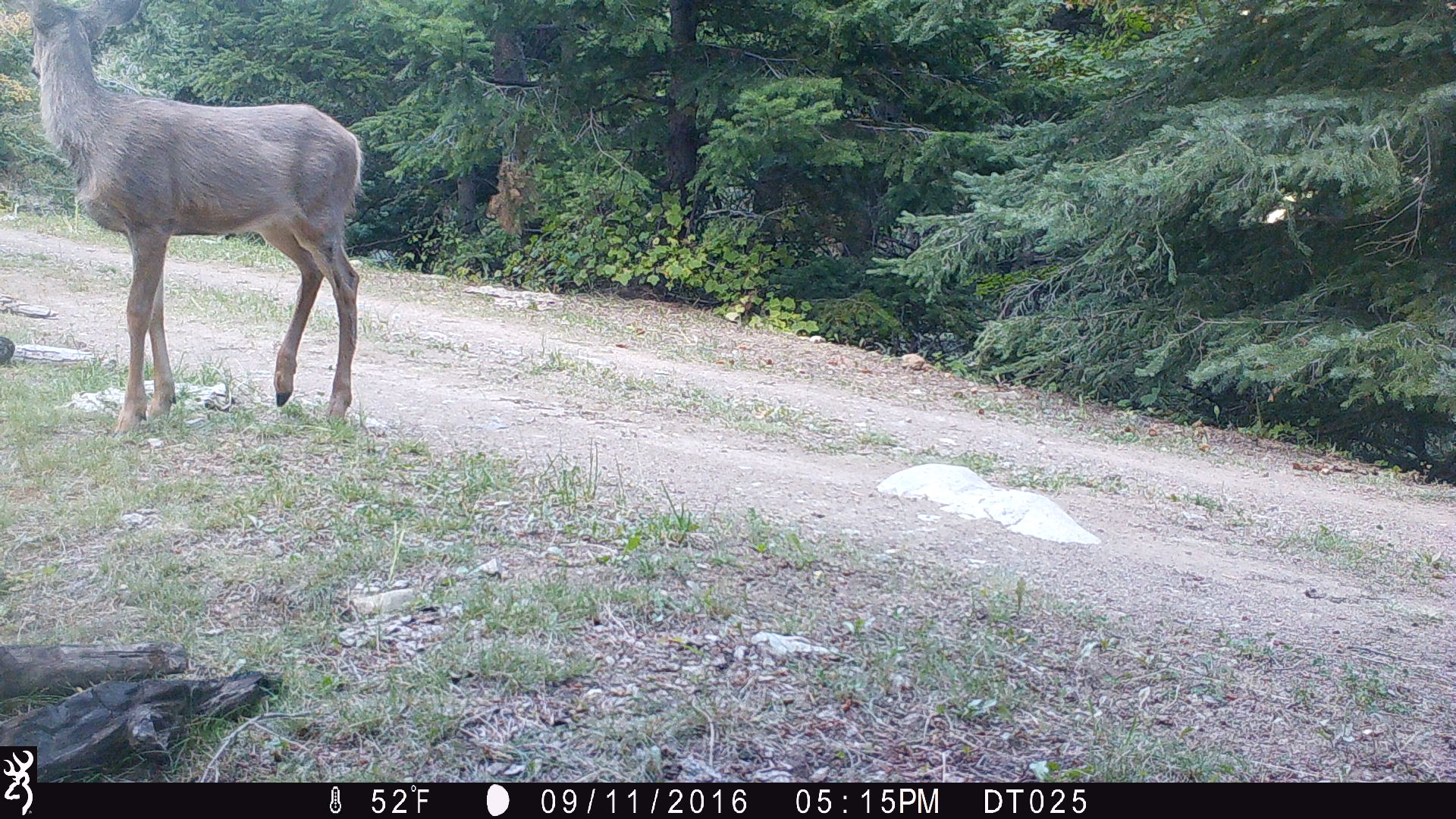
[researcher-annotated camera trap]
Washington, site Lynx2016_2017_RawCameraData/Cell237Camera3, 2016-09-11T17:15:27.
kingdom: Animalia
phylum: Chordata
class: Mammalia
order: Artiodactyla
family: Cervidae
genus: Odocoileus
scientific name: Odocoileus hemionus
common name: mule deer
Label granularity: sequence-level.